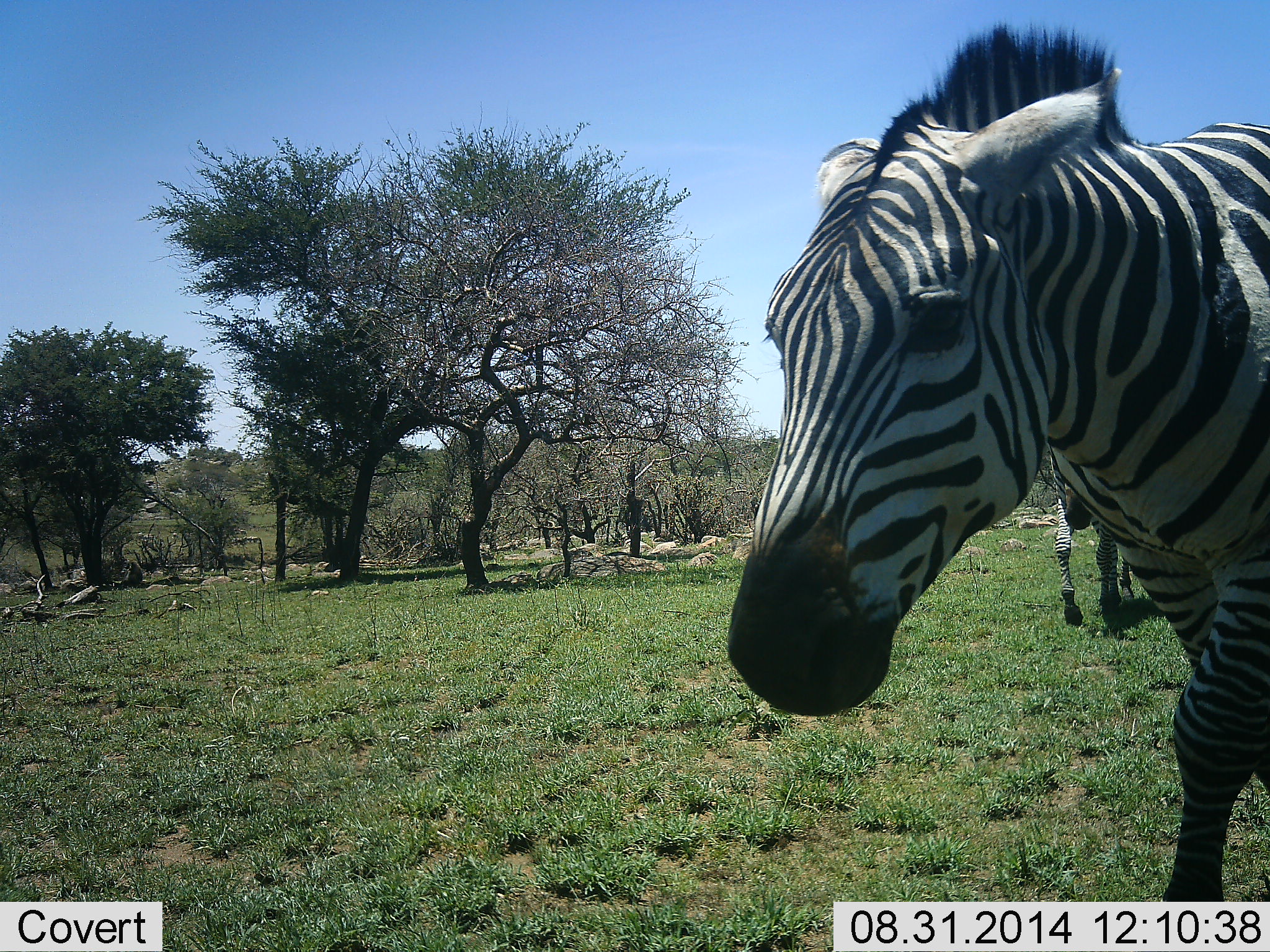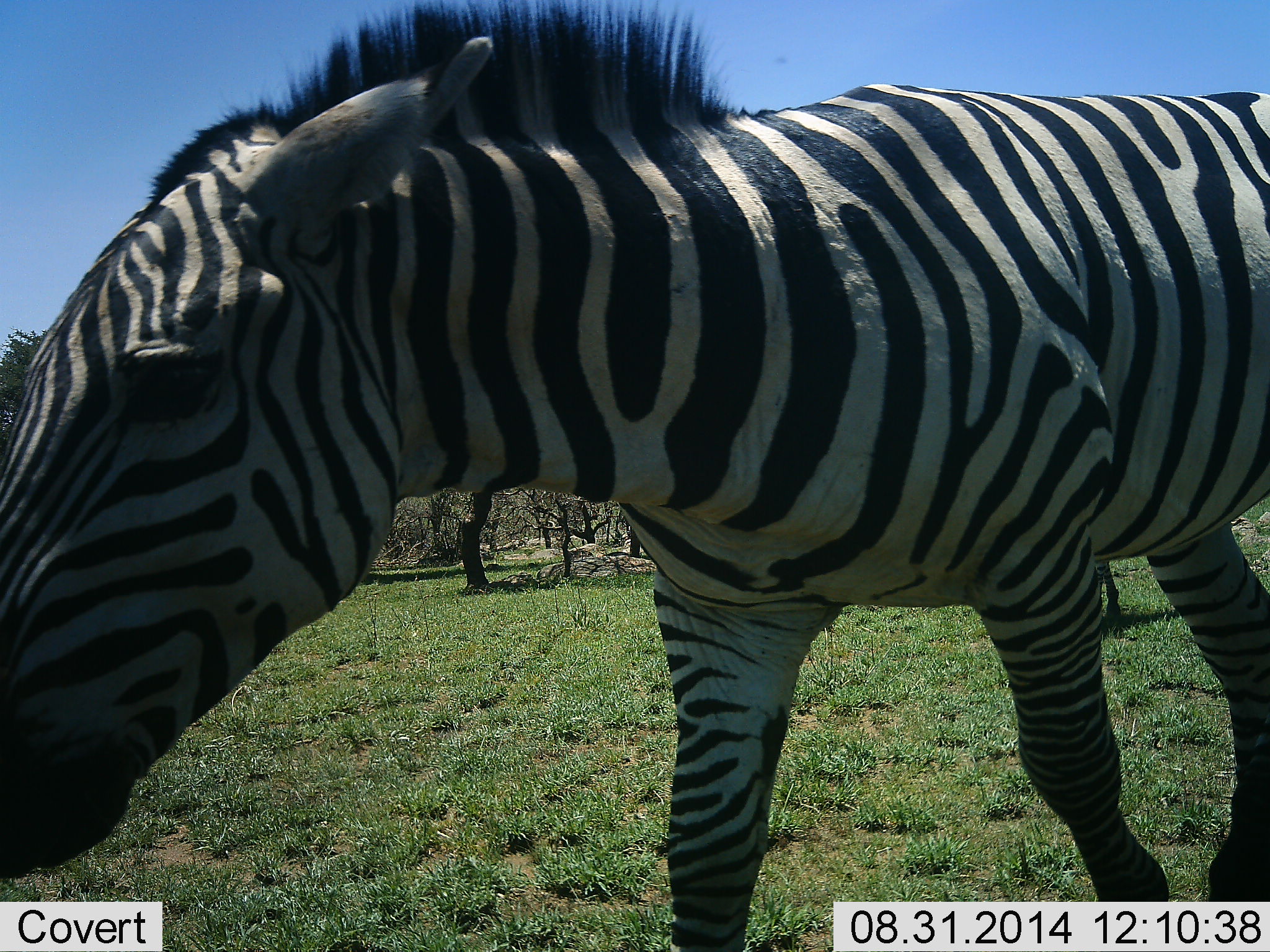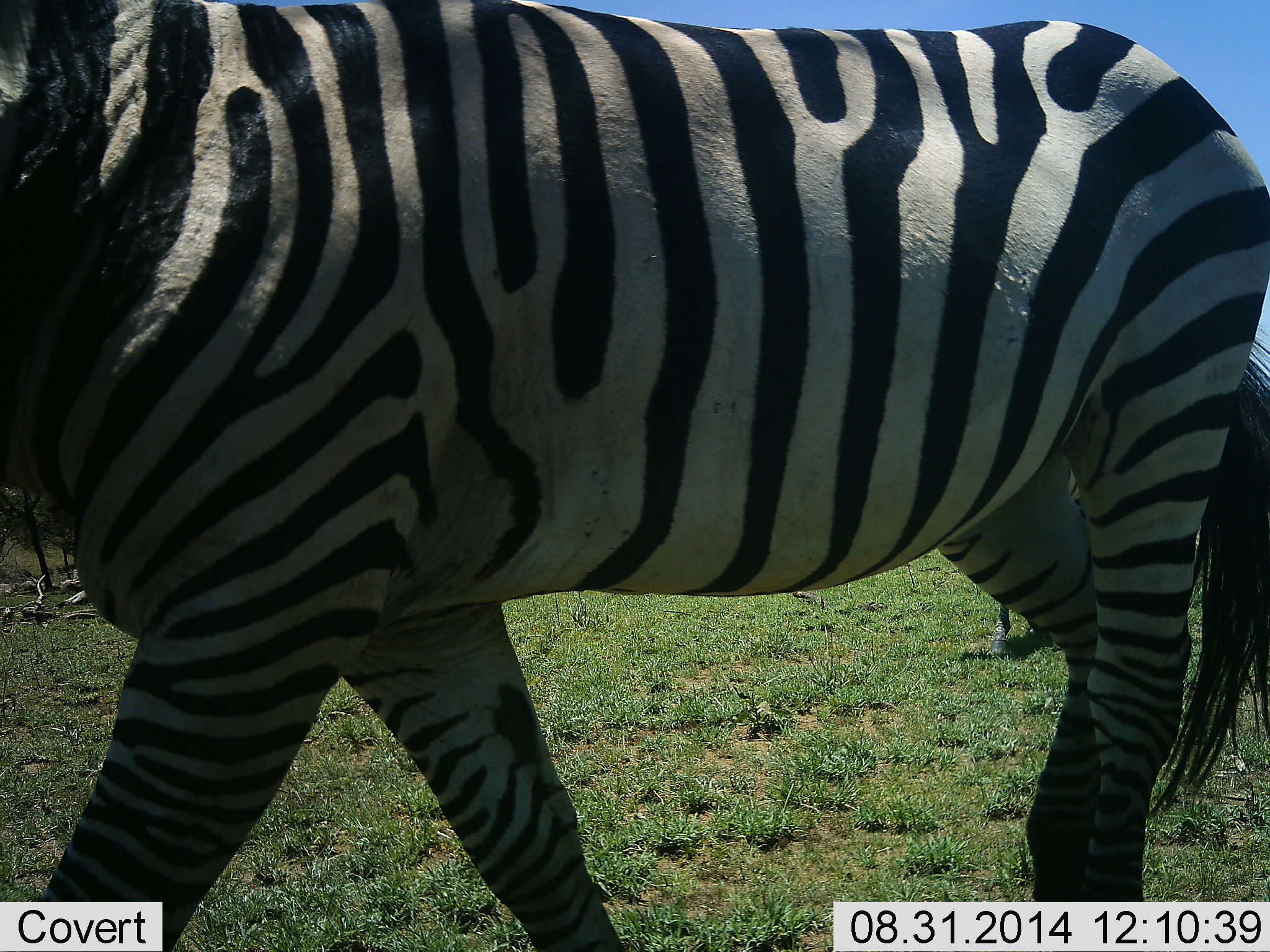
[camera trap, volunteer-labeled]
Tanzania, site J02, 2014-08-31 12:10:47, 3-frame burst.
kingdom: Animalia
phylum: Chordata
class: Mammalia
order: Perissodactyla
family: Equidae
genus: Equus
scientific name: Equus quagga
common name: plains zebra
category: zebra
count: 2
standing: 10%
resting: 0%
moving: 100%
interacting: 10%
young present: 0%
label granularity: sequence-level